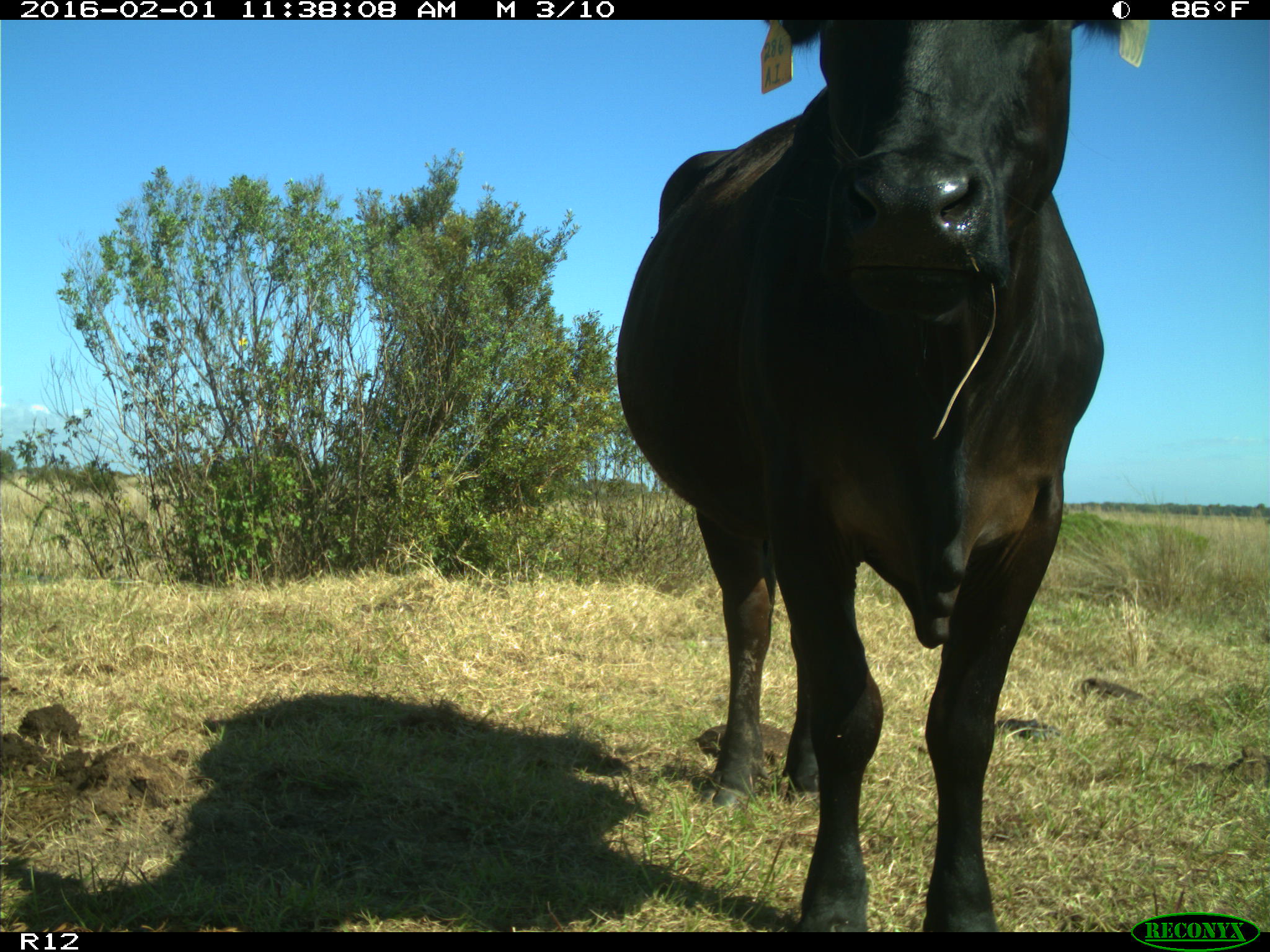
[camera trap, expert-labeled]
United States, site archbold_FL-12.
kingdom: Animalia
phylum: Chordata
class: Mammalia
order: Artiodactyla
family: Bovidae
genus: Bos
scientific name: Bos taurus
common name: domestic cow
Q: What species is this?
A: Bos taurus (domestic cow).